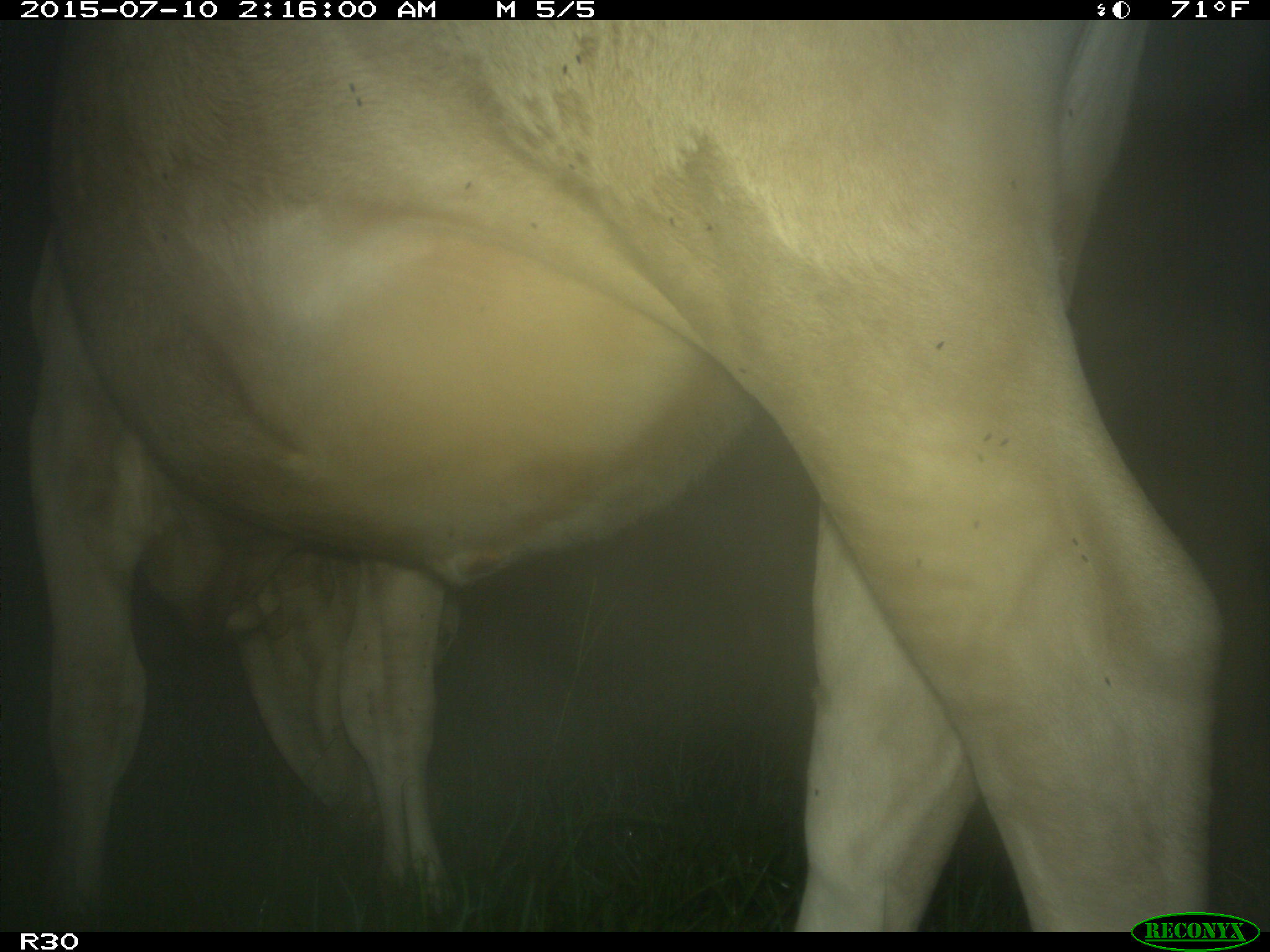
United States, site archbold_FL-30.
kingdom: Animalia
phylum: Chordata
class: Mammalia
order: Artiodactyla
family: Bovidae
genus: Bos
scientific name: Bos taurus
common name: domestic cow